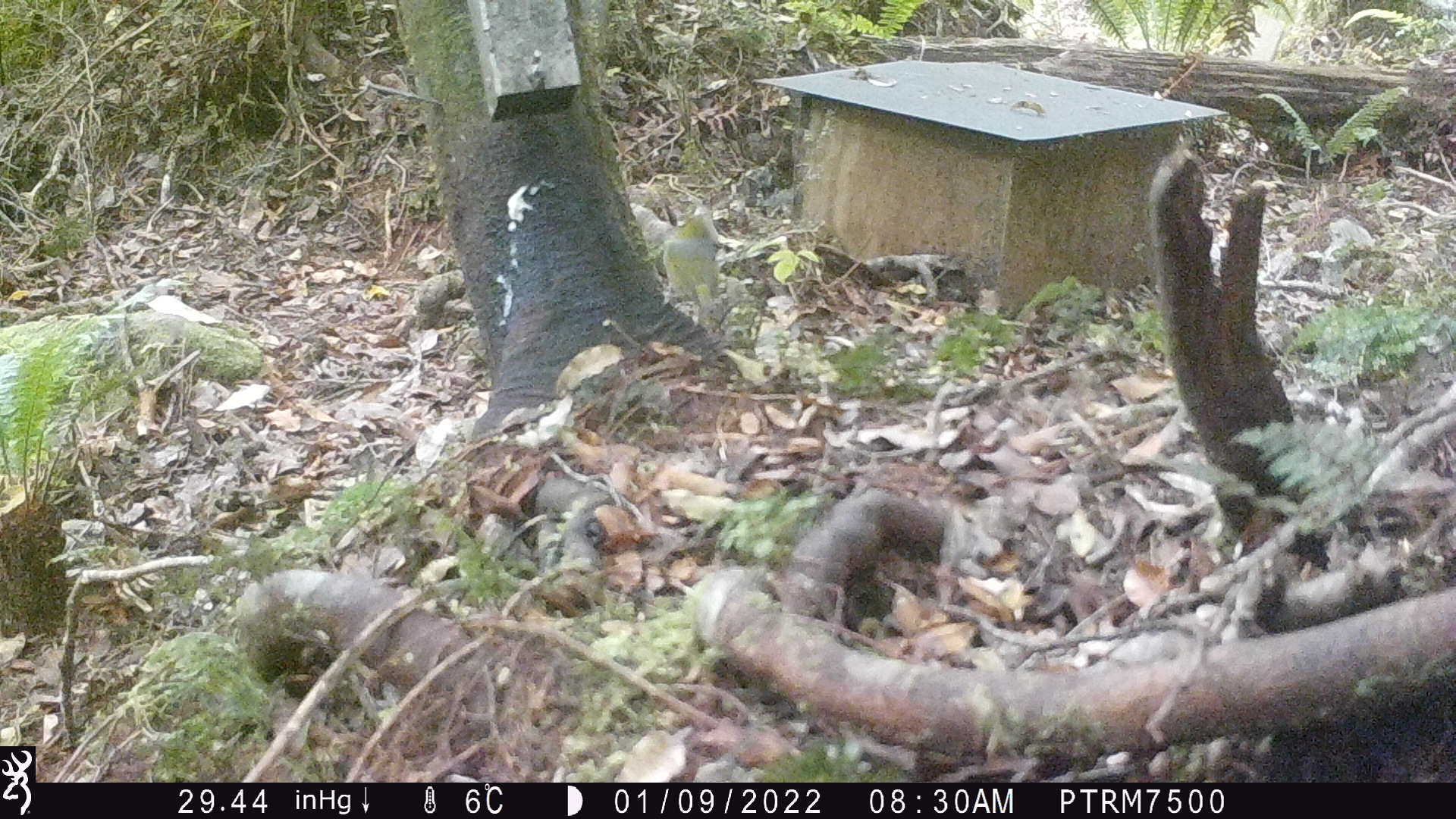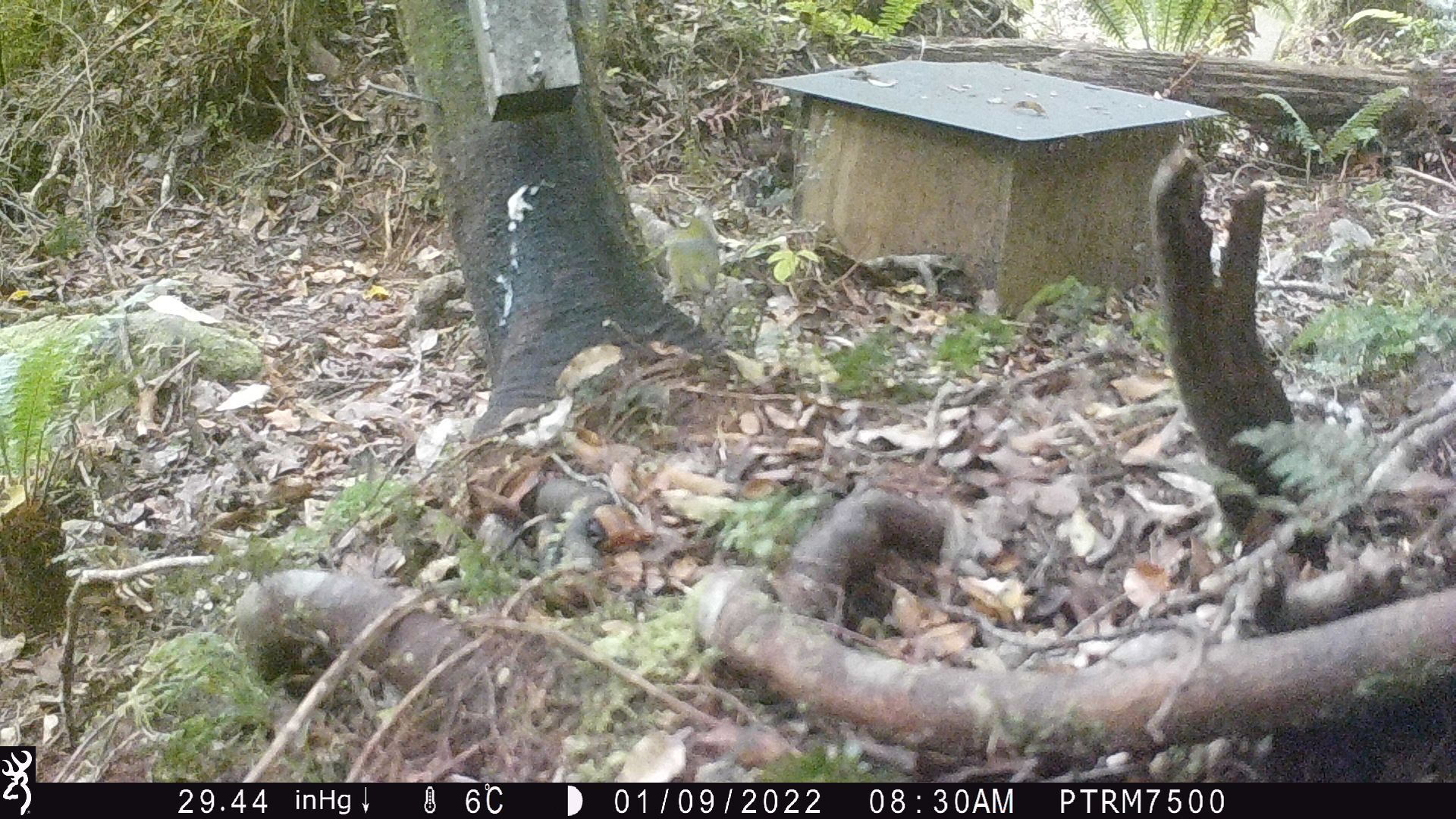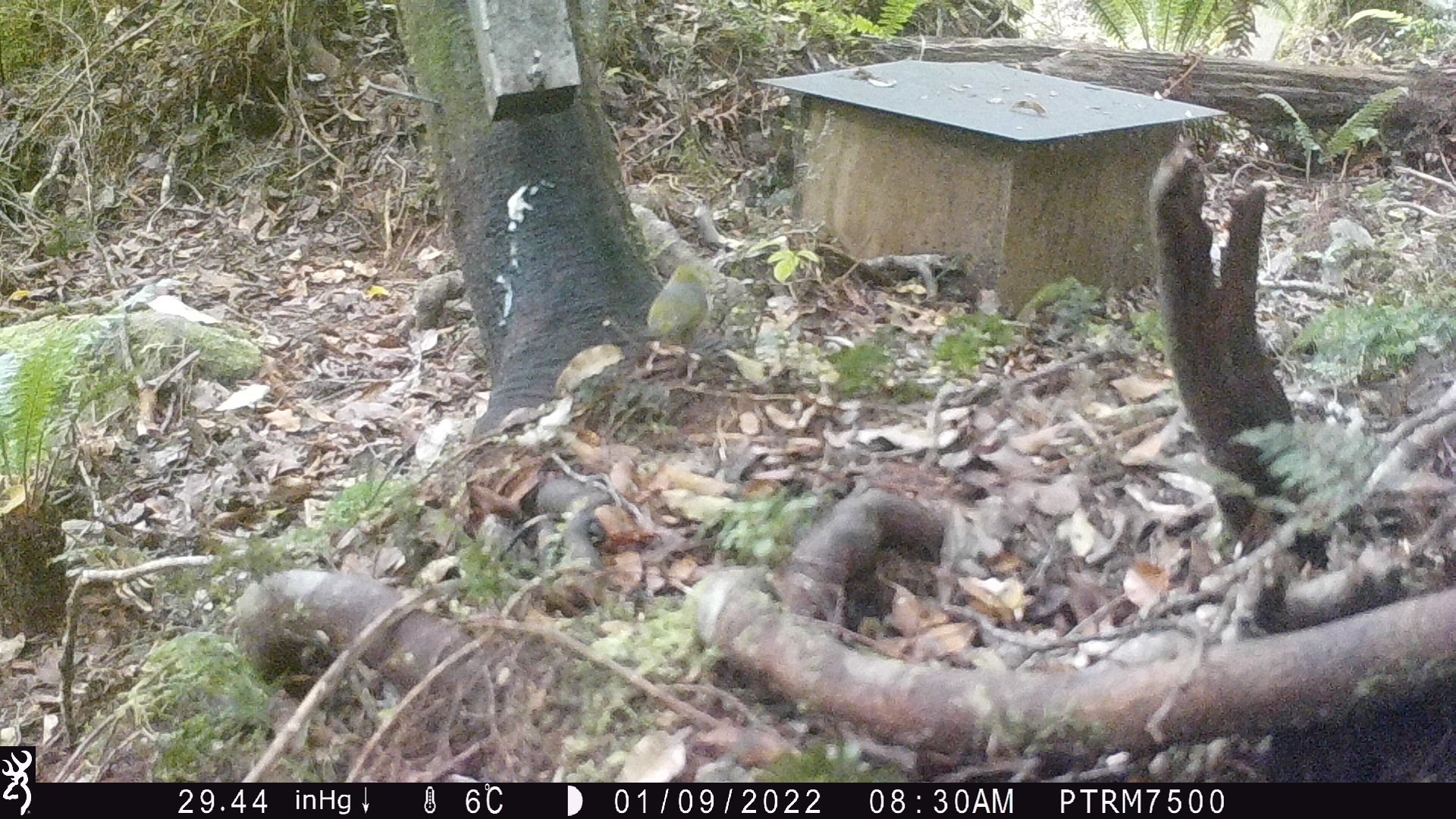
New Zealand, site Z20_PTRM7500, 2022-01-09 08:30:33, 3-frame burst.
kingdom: Animalia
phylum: Chordata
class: Aves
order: Passeriformes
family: Zosteropidae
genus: Zosterops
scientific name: Zosterops lateralis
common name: silvereye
Silvereye (Zosterops lateralis).